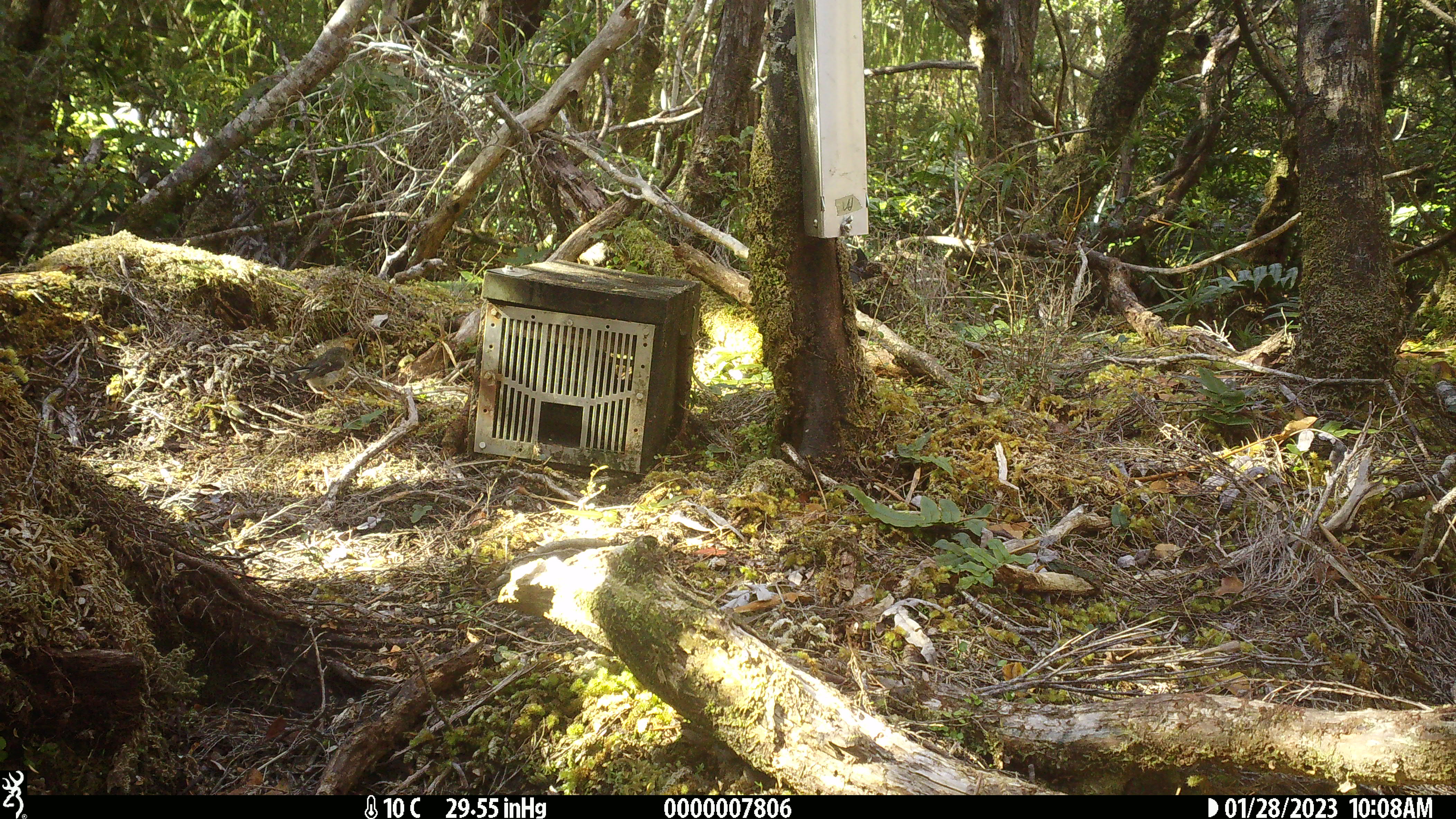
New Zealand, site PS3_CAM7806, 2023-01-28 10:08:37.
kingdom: Animalia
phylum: Chordata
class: Aves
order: Passeriformes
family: Petroicidae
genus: Petroica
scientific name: Petroica macrocephala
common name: tomtit